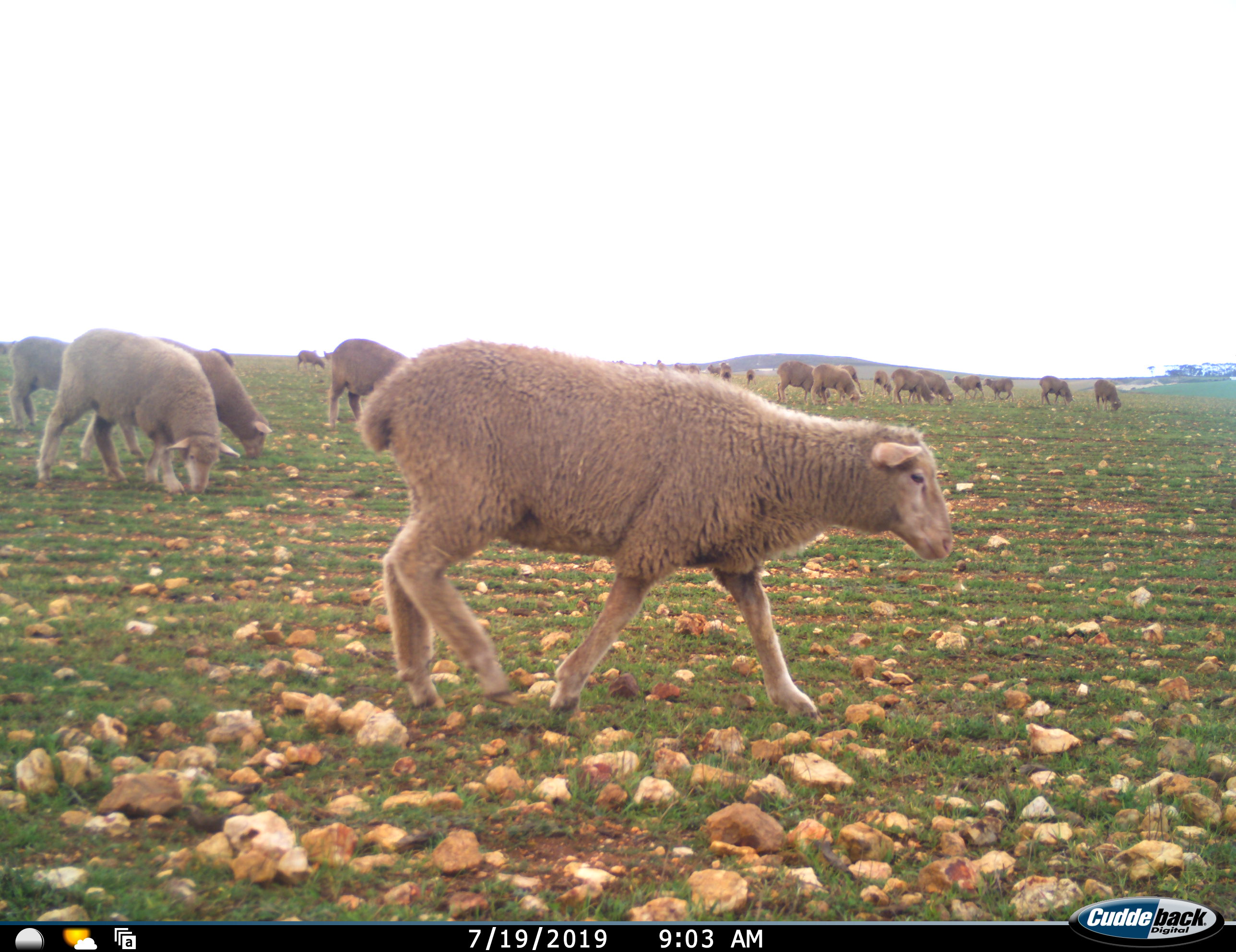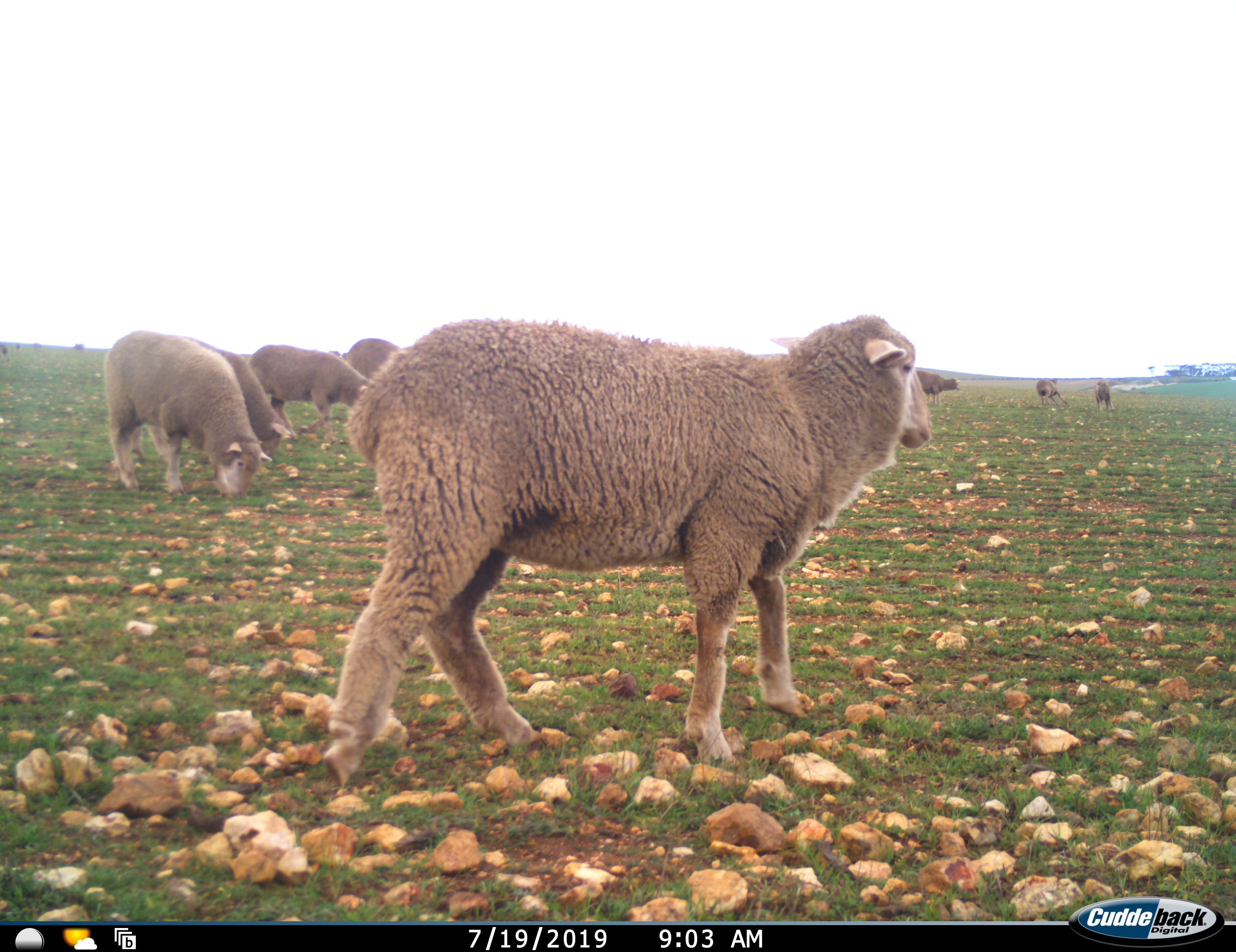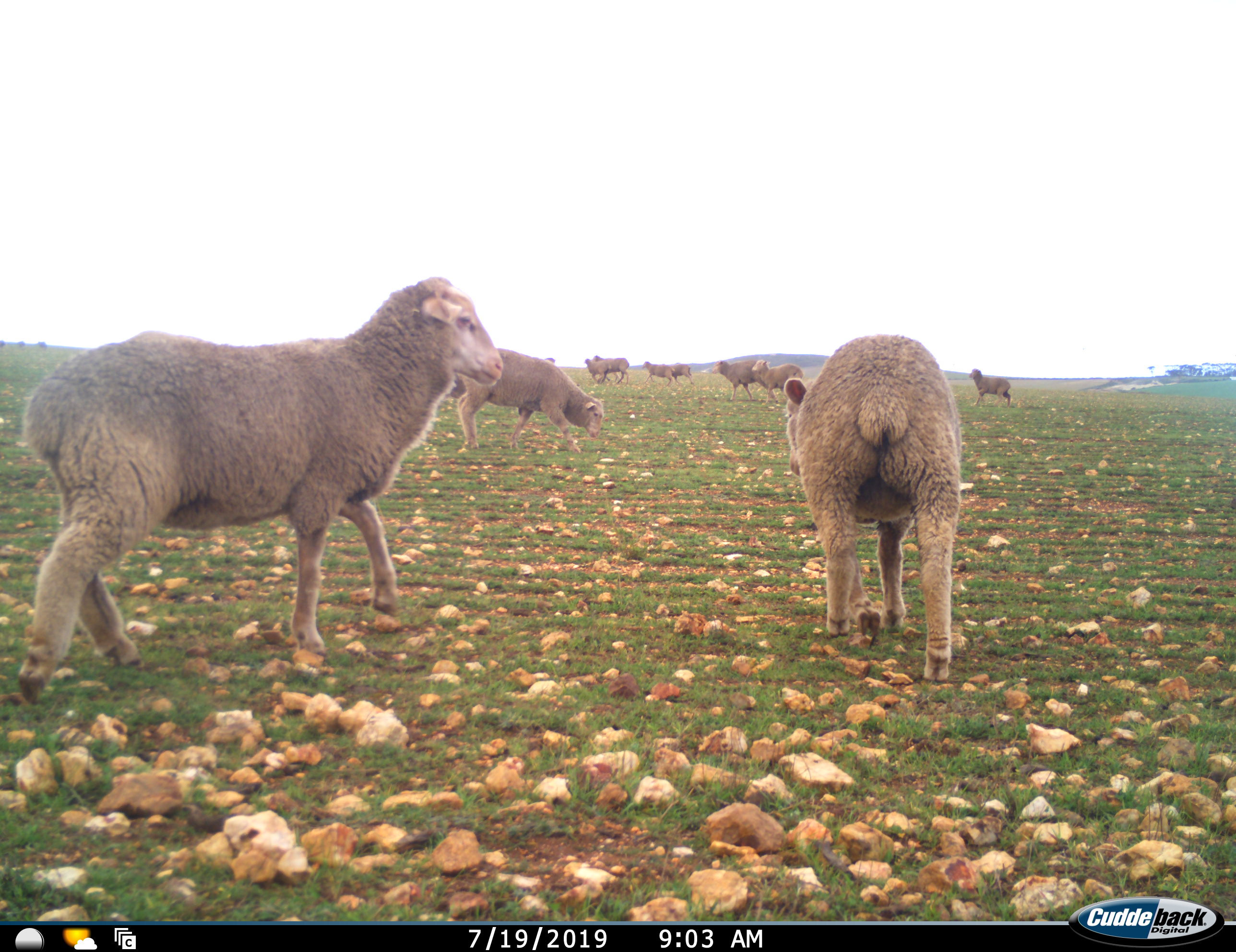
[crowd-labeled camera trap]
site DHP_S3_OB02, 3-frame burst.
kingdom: Animalia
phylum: Chordata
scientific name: Vertebrata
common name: domestic animal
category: domesticanimal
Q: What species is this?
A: Domesticanimal (domestic animal) (Vertebrata).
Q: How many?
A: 11-50.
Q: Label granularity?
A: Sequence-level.